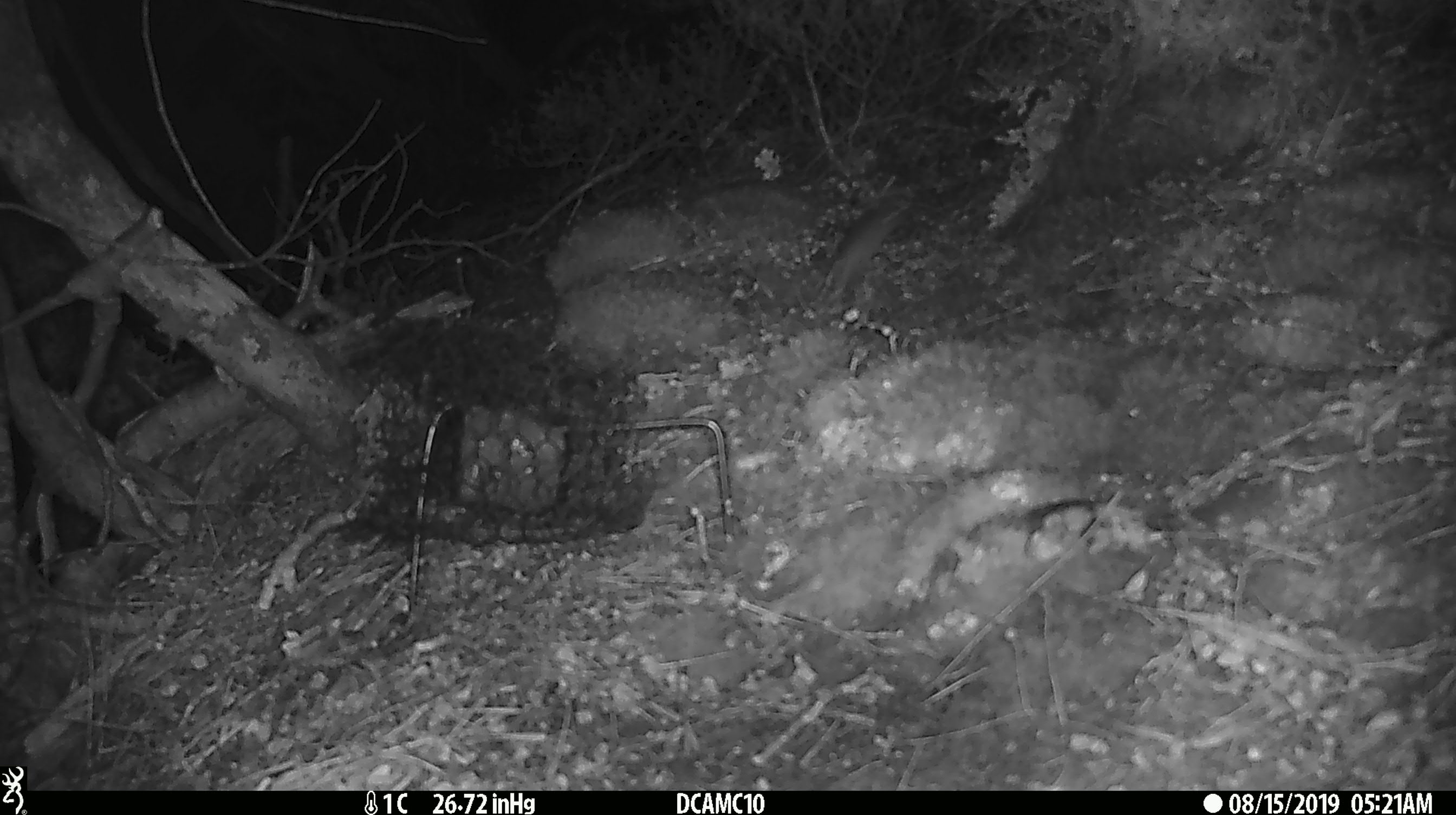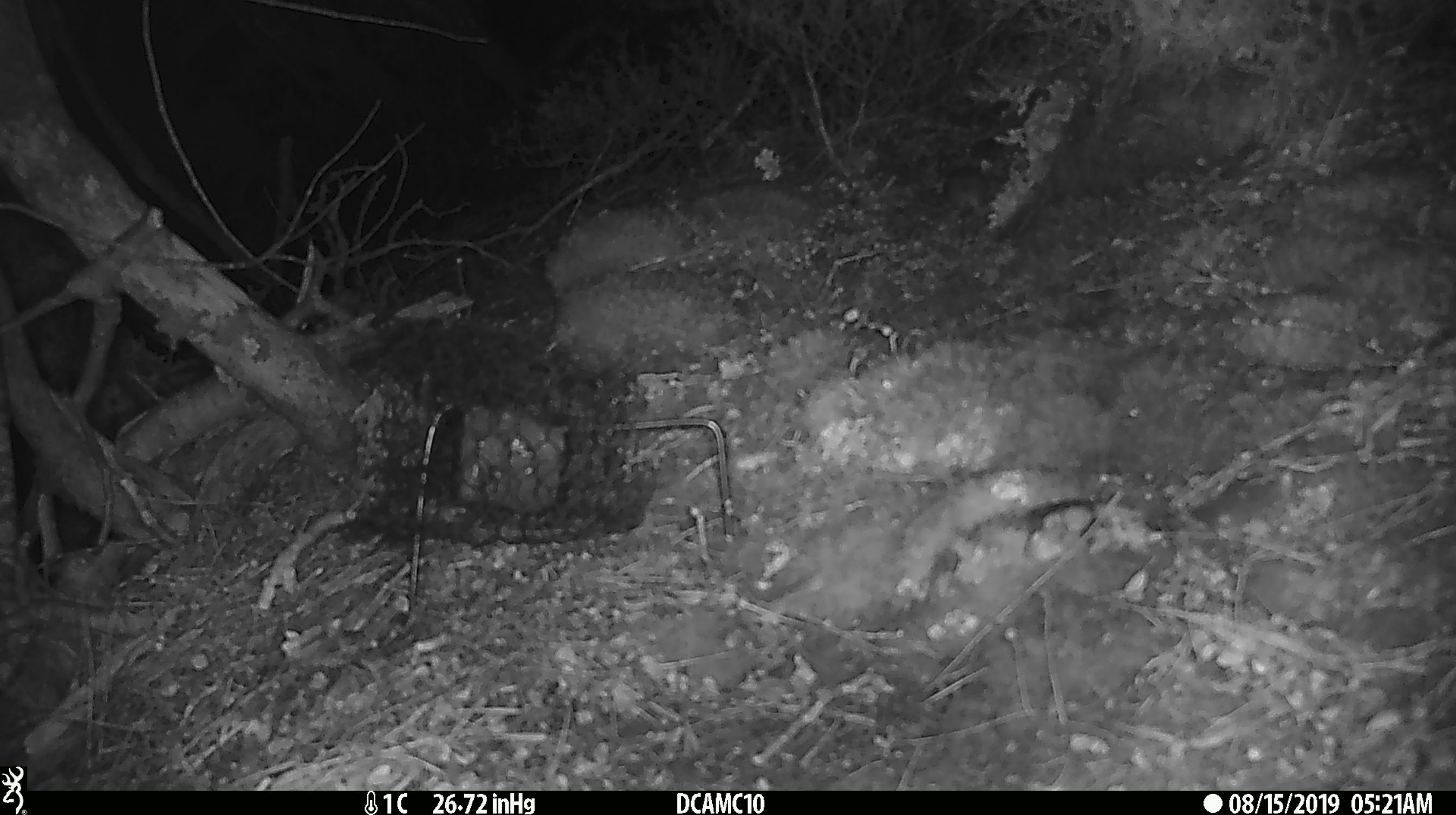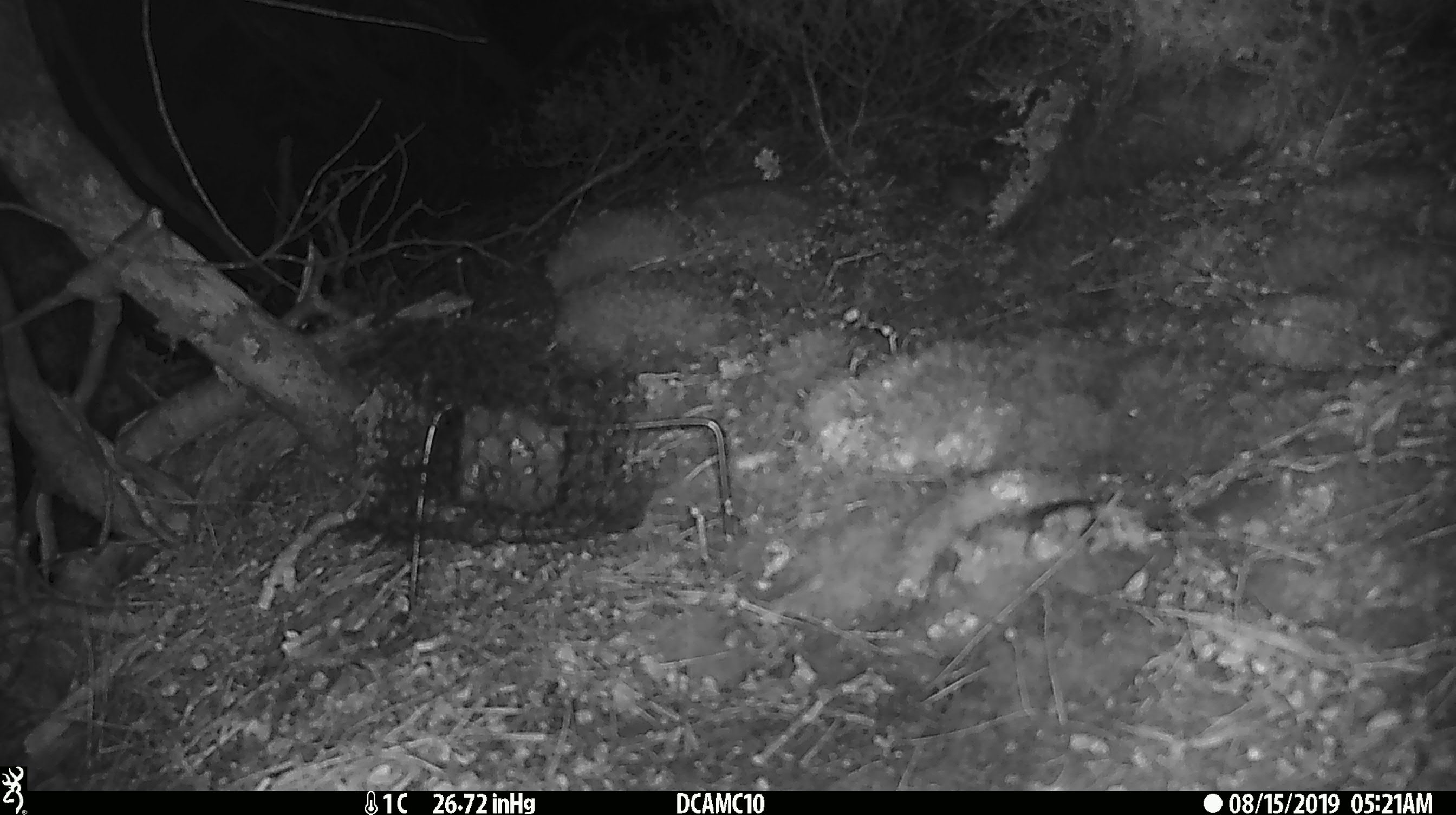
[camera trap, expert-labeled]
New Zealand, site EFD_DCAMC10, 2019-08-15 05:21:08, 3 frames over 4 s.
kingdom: Animalia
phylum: Chordata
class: Mammalia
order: Rodentia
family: Muridae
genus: Mus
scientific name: Mus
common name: mouse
Mouse (Mus).